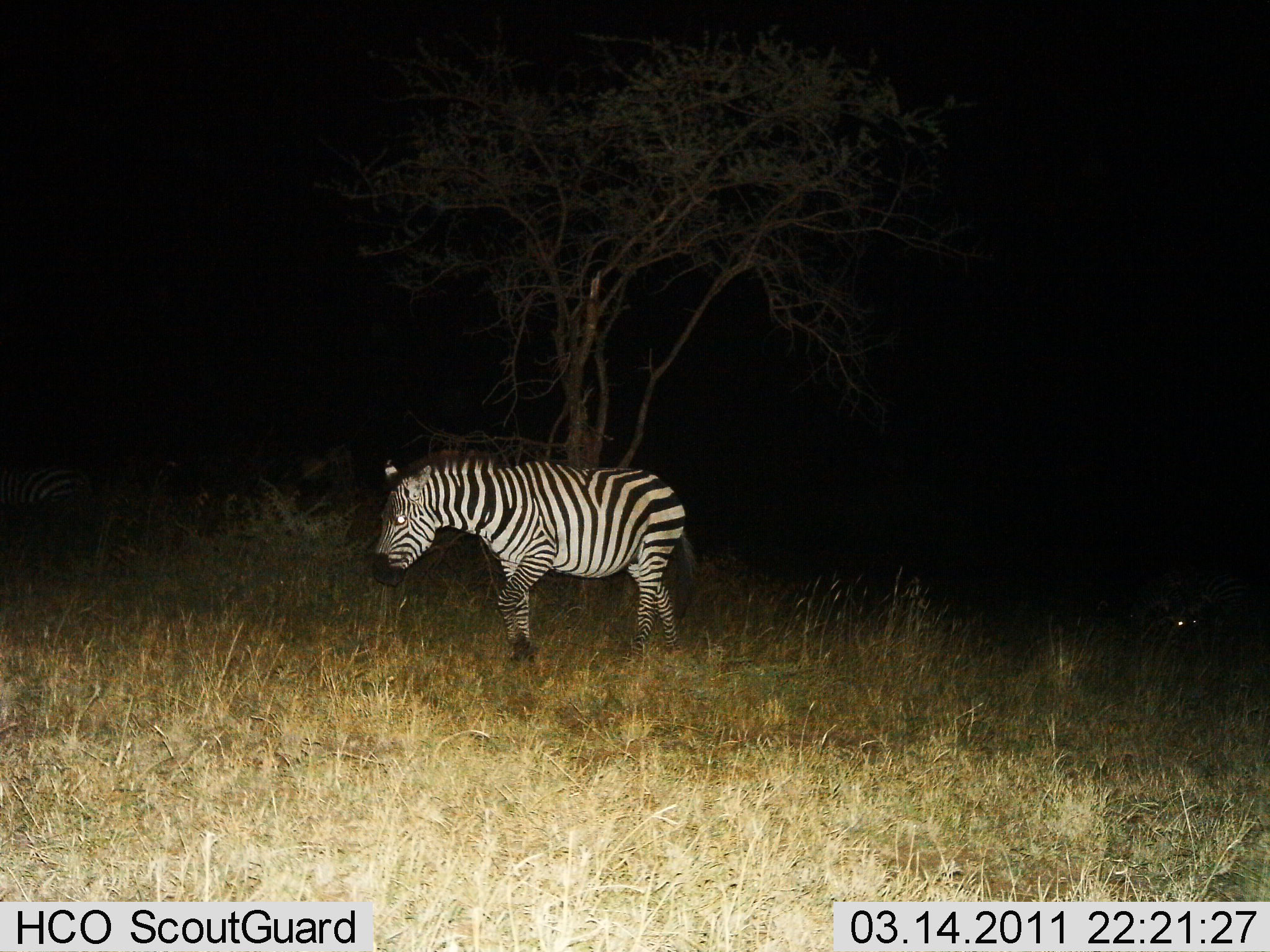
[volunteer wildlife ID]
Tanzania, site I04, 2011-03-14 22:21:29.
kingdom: Animalia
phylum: Chordata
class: Mammalia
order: Perissodactyla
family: Equidae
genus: Equus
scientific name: Equus quagga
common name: plains zebra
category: zebra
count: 2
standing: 21%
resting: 14%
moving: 86%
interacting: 0%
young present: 0%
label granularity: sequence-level